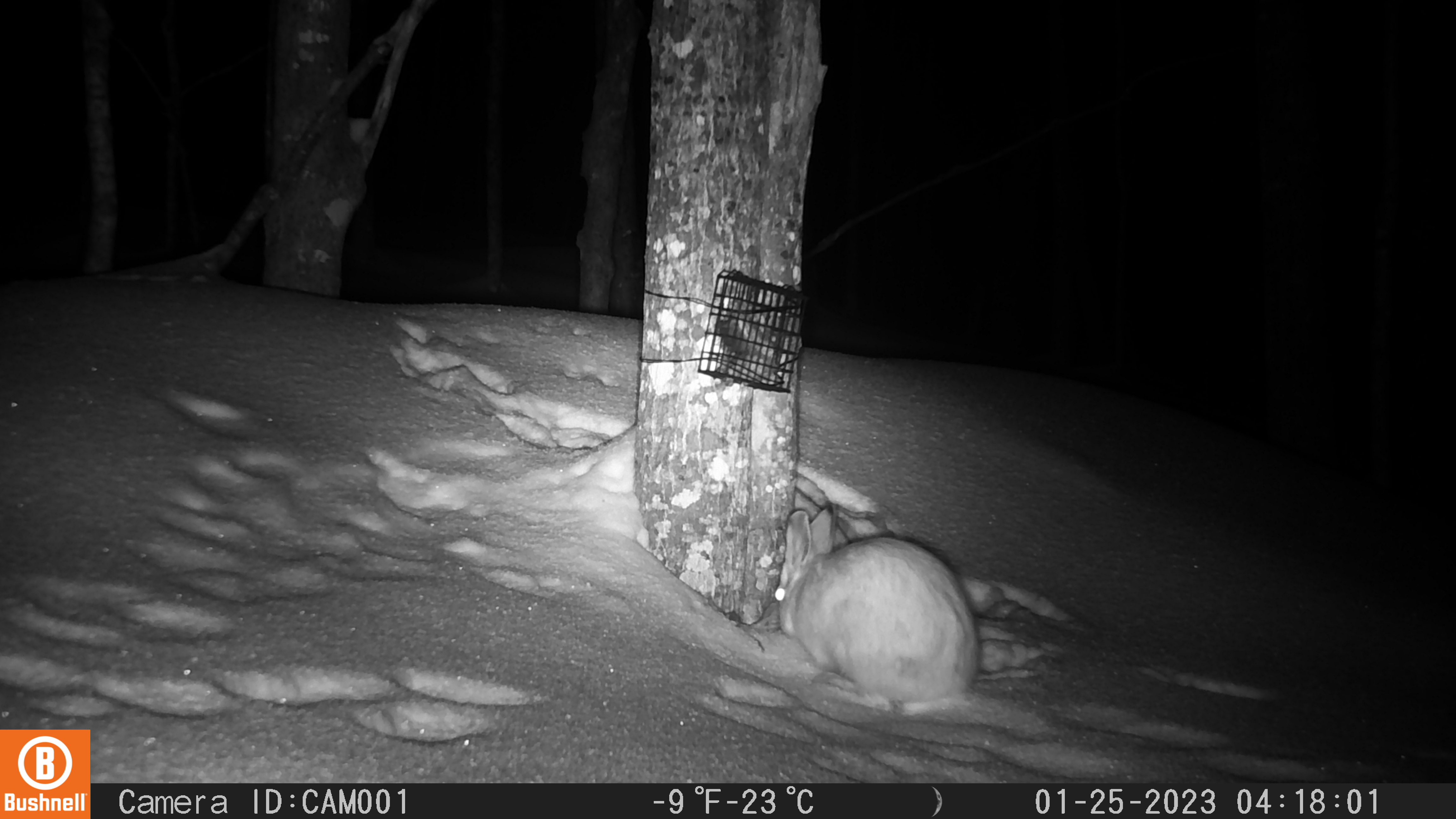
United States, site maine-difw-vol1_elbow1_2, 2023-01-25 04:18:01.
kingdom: Animalia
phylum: Chordata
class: Mammalia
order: Lagomorpha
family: Leporidae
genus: Lepus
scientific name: Lepus americanus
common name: snowshoe hare